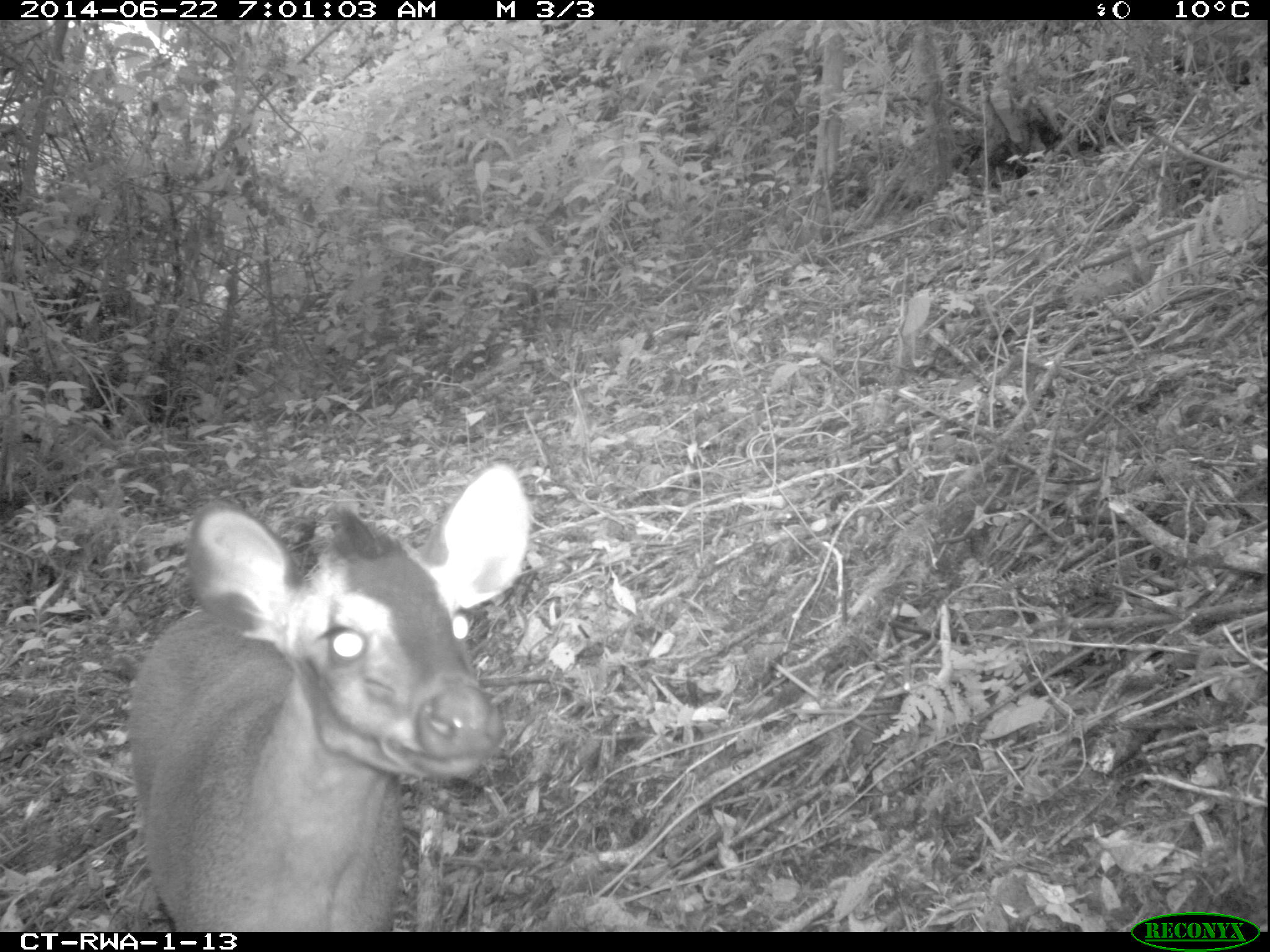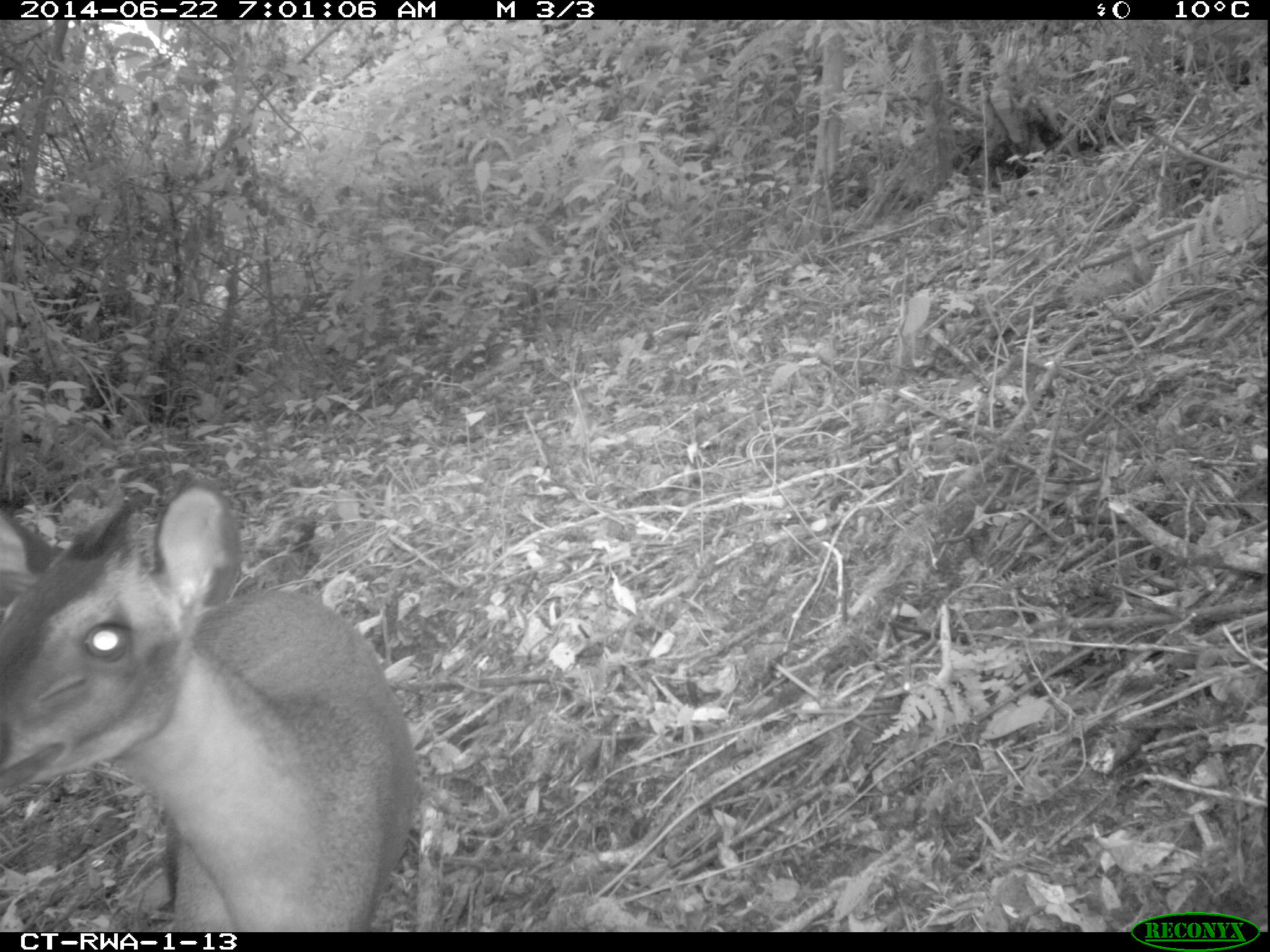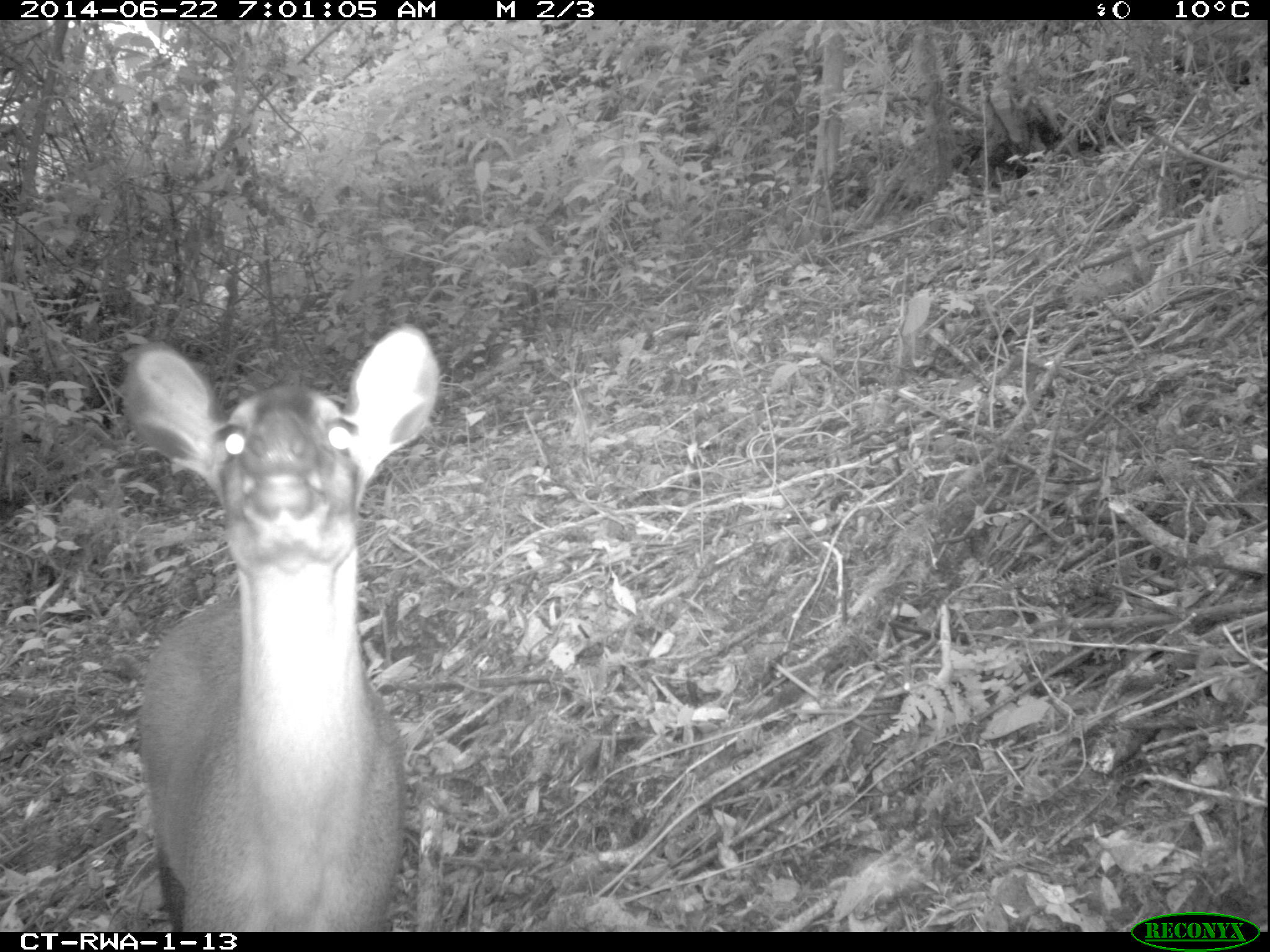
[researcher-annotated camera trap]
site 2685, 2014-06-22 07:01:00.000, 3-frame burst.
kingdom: Animalia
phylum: Chordata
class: Mammalia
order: Artiodactyla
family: Bovidae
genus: Cephalophus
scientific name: Cephalophus nigrifrons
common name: black-fronted duiker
Cephalophus nigrifrons (black-fronted duiker), count 1.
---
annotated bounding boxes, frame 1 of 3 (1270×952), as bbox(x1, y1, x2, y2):
cephalophus nigrifrons: bbox(124, 459, 530, 929)